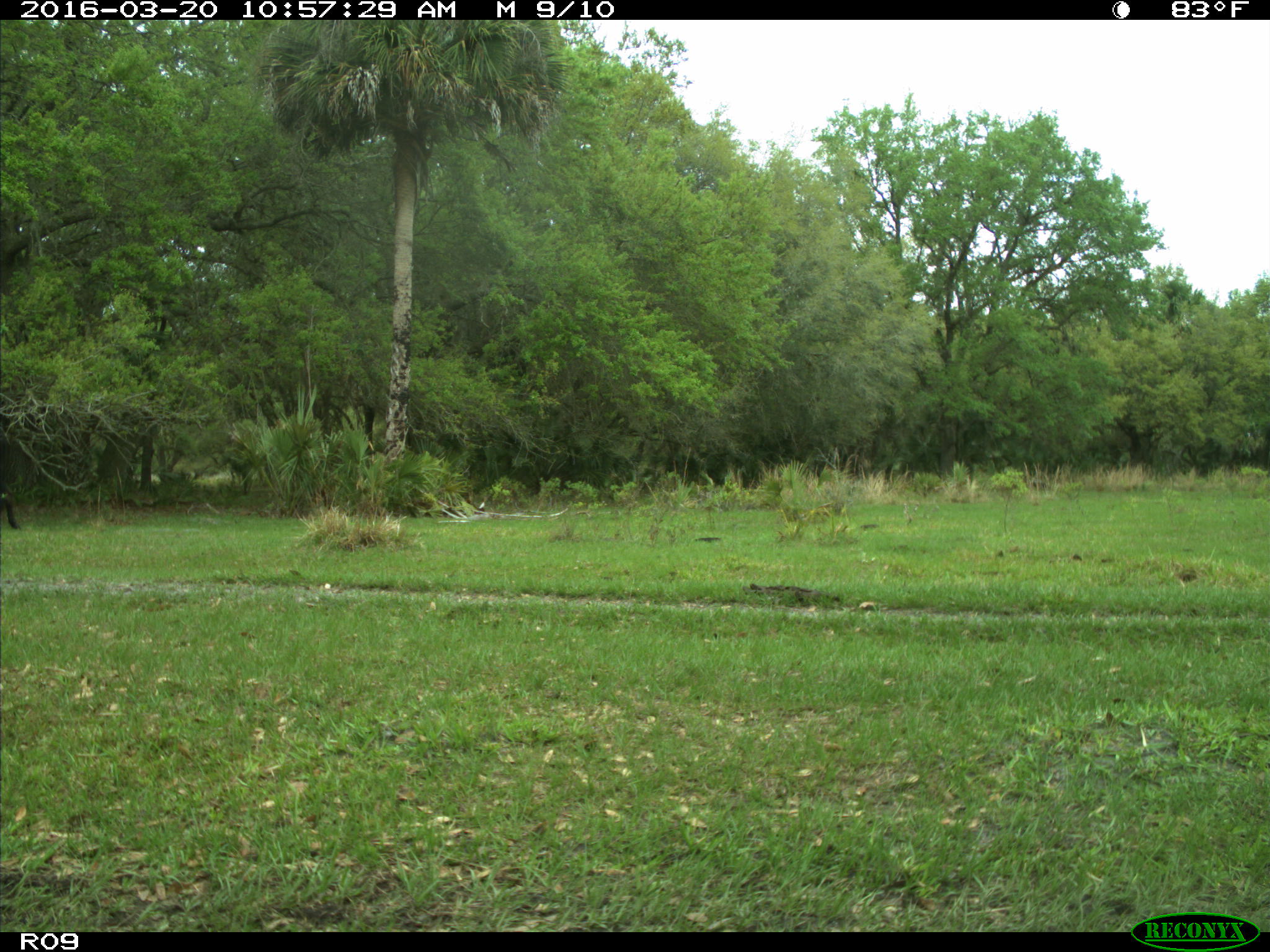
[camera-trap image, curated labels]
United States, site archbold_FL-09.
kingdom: Animalia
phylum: Chordata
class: Mammalia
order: Artiodactyla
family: Bovidae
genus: Bos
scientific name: Bos taurus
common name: domestic cow